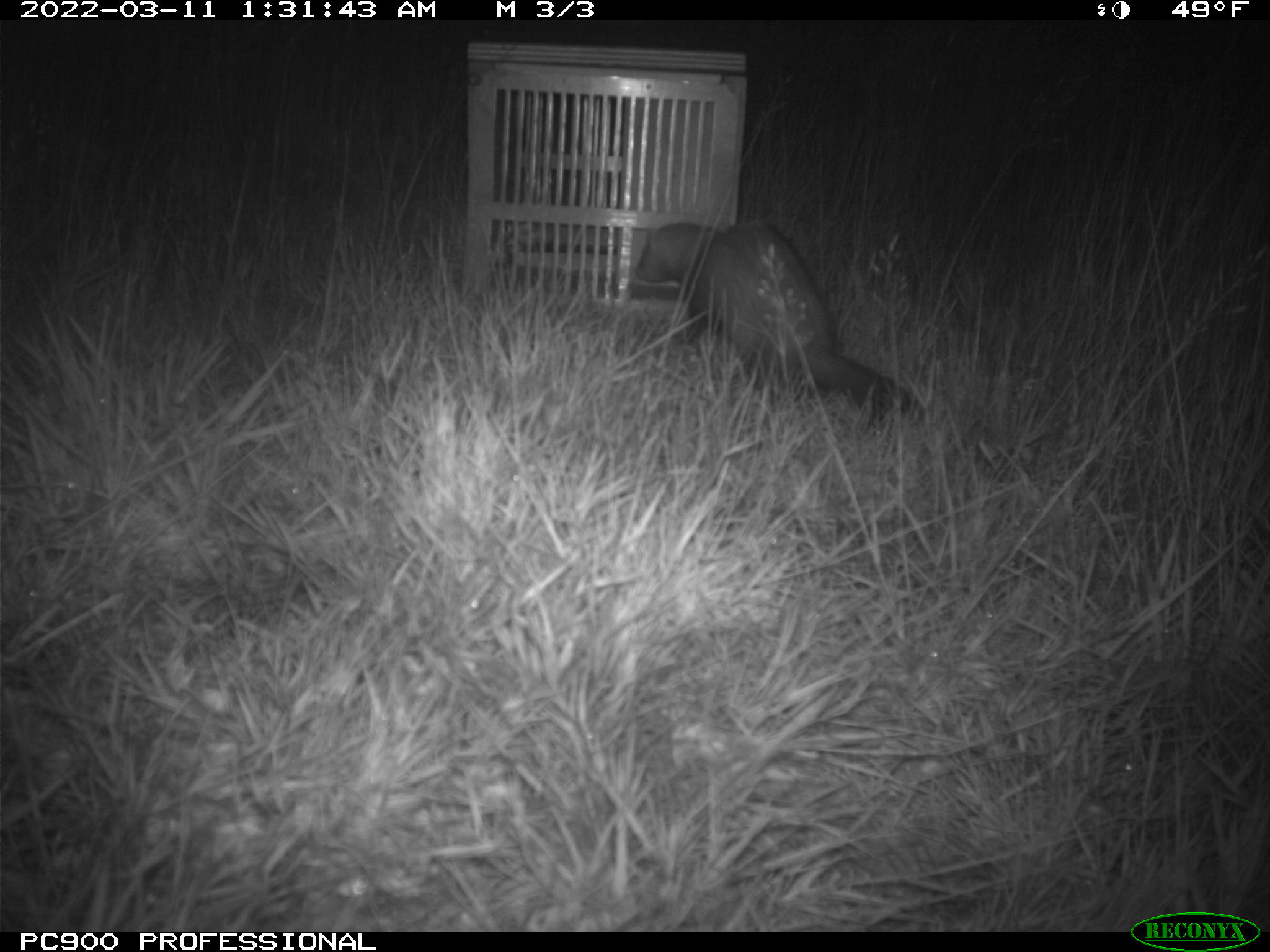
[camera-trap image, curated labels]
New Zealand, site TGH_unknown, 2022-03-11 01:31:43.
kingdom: Animalia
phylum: Chordata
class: Mammalia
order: Carnivora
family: Mustelidae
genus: Mustela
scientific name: Mustela furo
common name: ferret